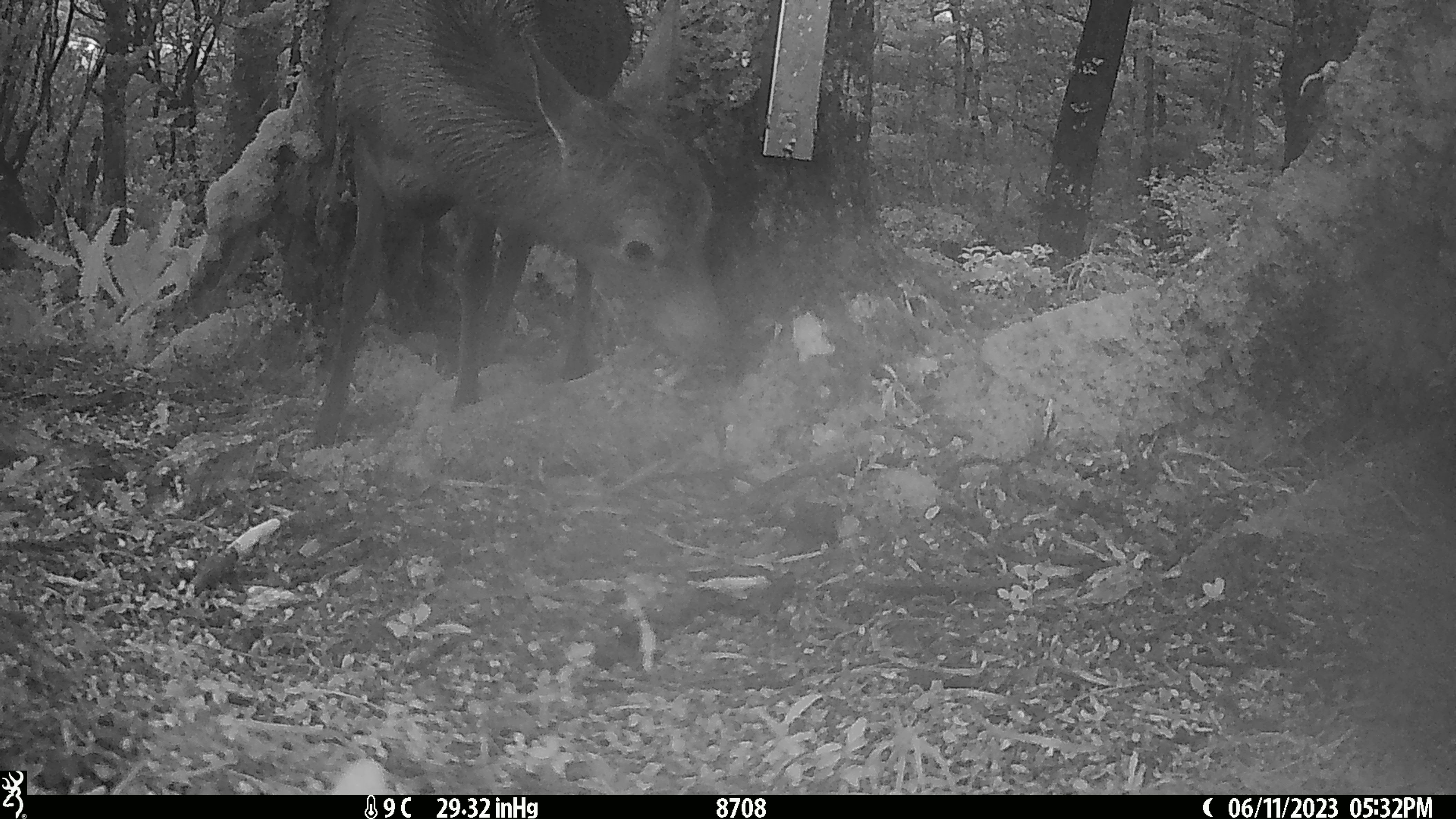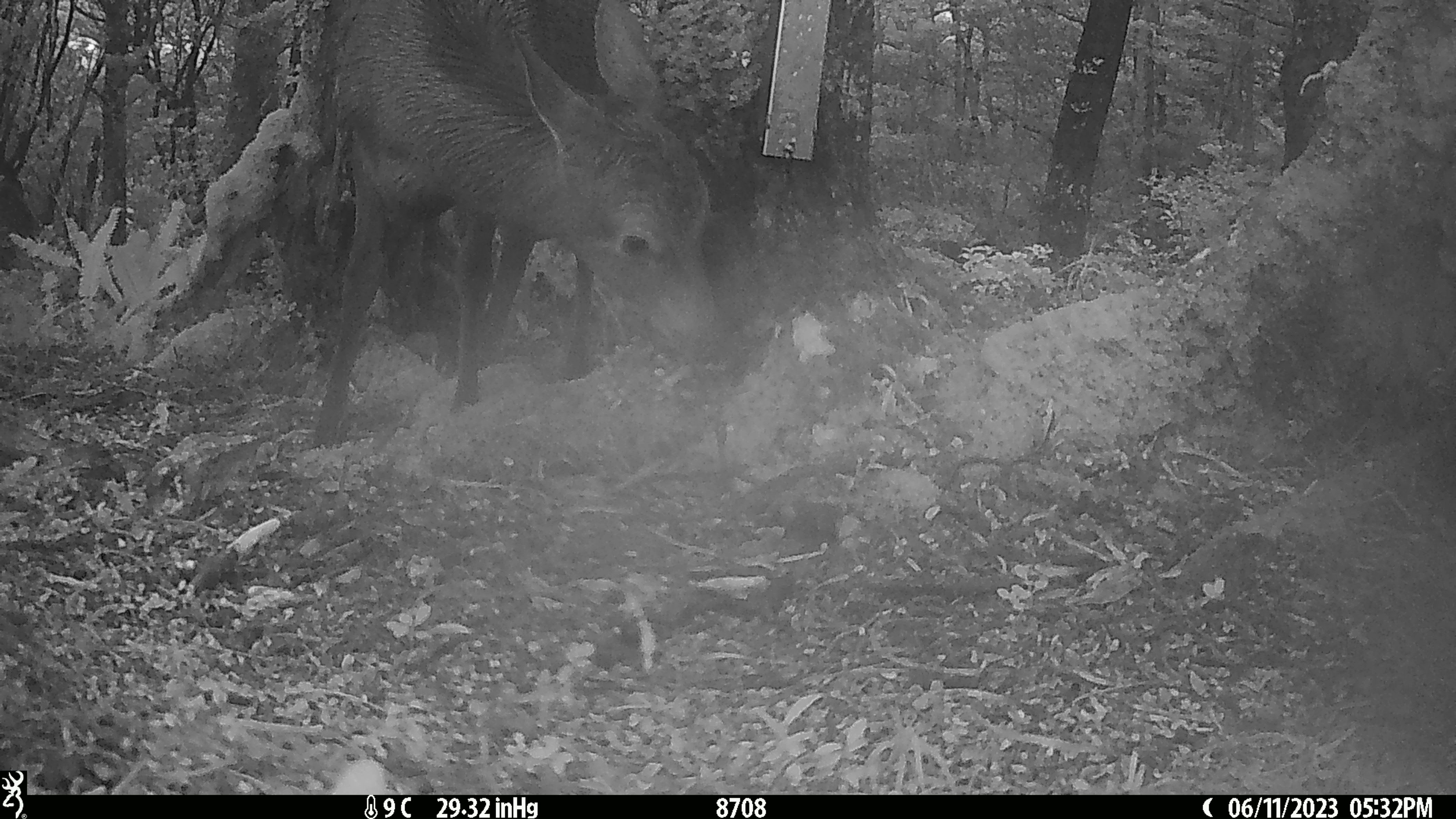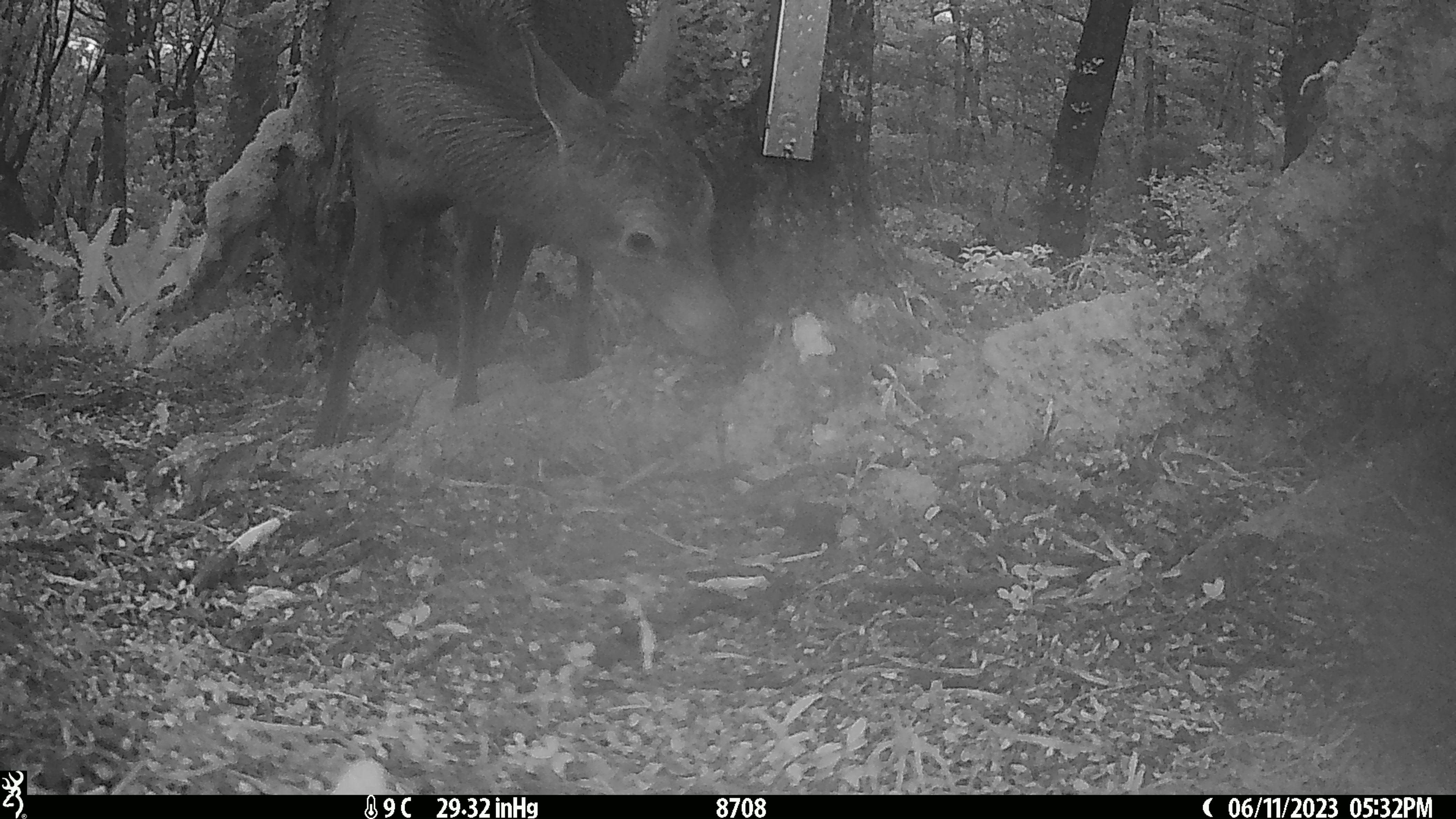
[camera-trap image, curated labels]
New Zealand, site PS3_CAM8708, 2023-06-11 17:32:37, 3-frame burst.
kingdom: Animalia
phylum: Chordata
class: Mammalia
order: Artiodactyla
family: Cervidae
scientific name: Cervidae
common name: deer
Deer (Cervidae).